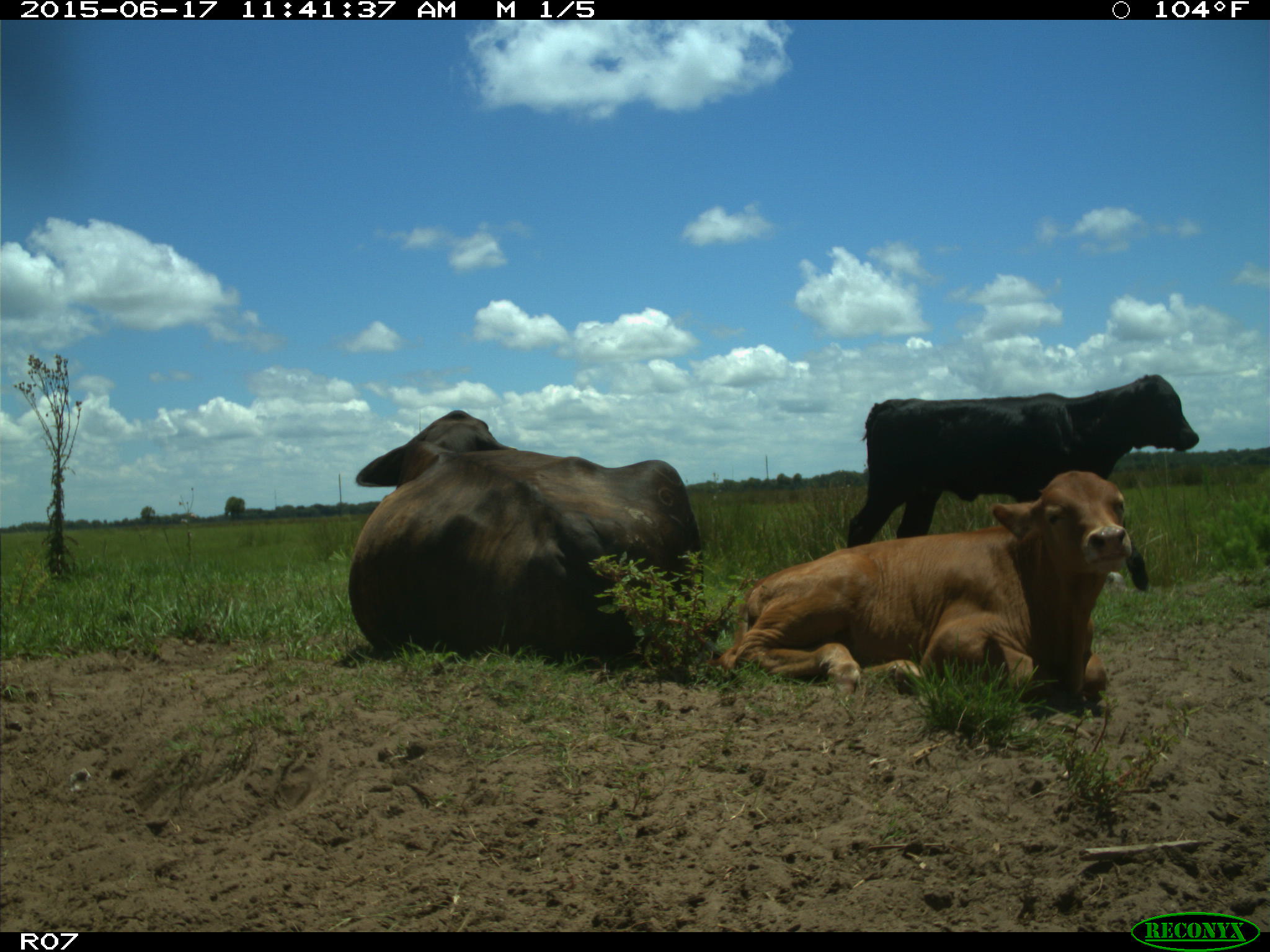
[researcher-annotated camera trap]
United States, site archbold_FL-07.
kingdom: Animalia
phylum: Chordata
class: Mammalia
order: Artiodactyla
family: Bovidae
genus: Bos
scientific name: Bos taurus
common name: domestic cow